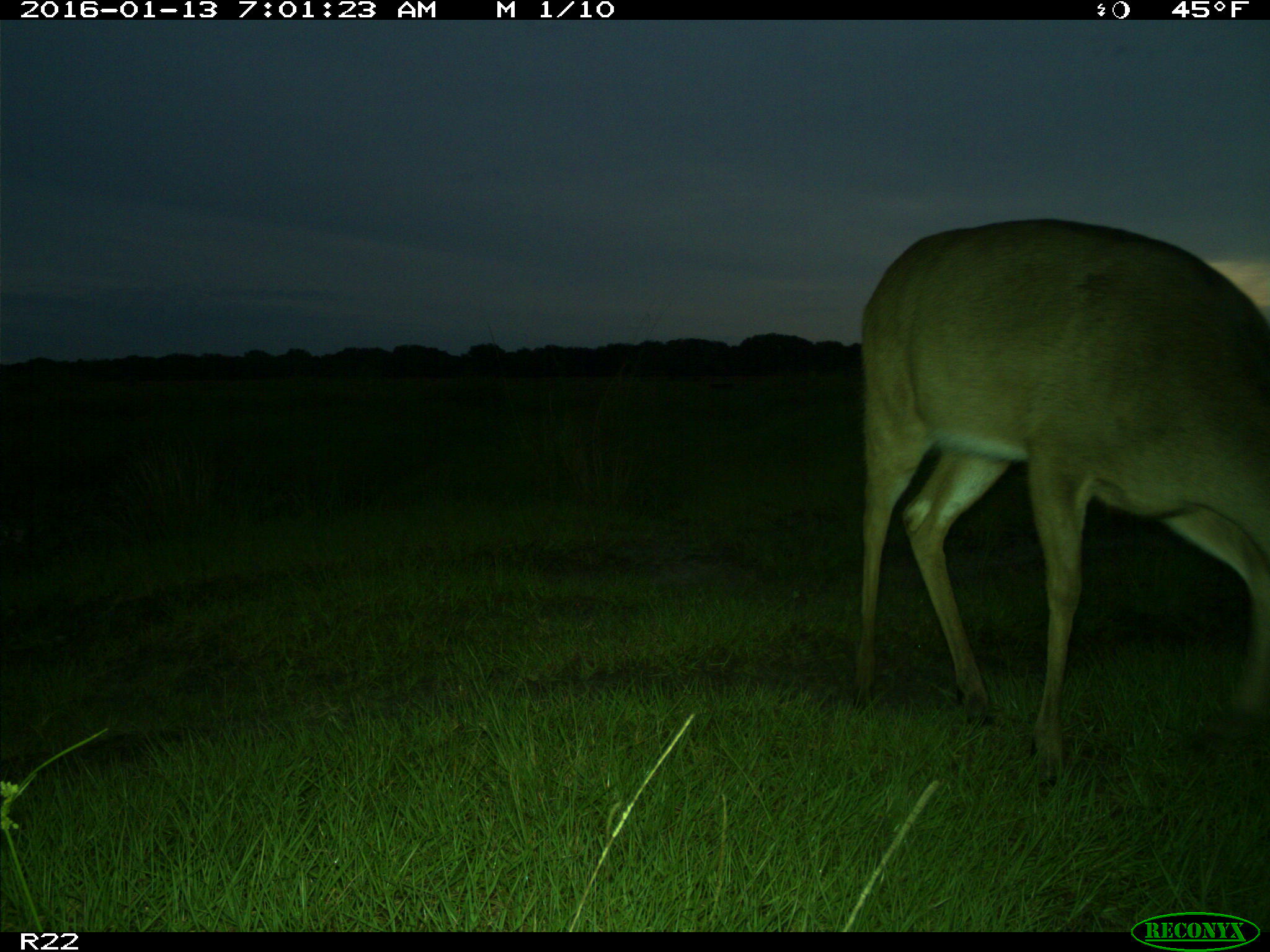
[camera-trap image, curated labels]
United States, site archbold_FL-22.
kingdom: Animalia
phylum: Chordata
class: Mammalia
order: Artiodactyla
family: Cervidae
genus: Odocoileus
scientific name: Odocoileus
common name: deer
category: unidentified deer